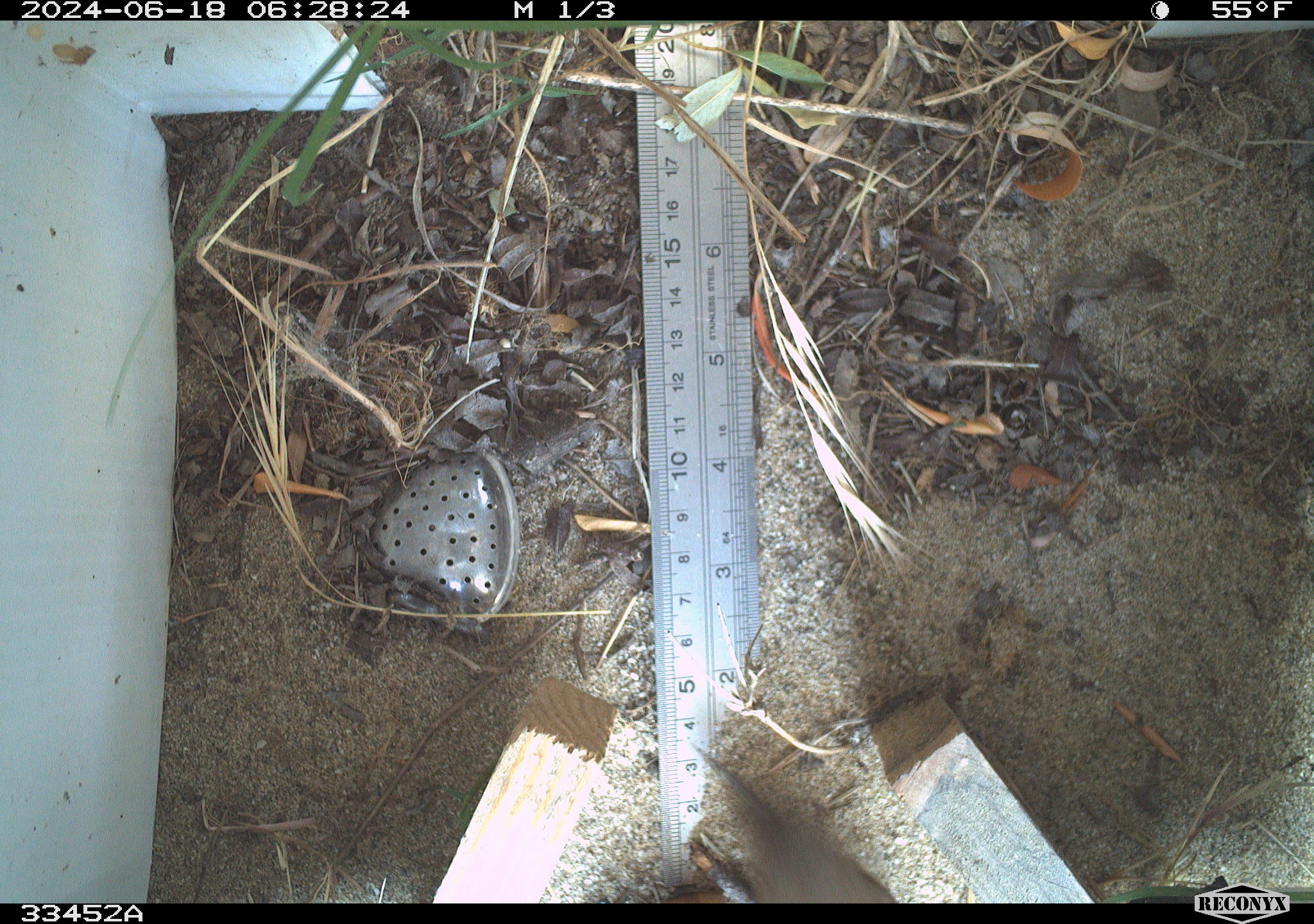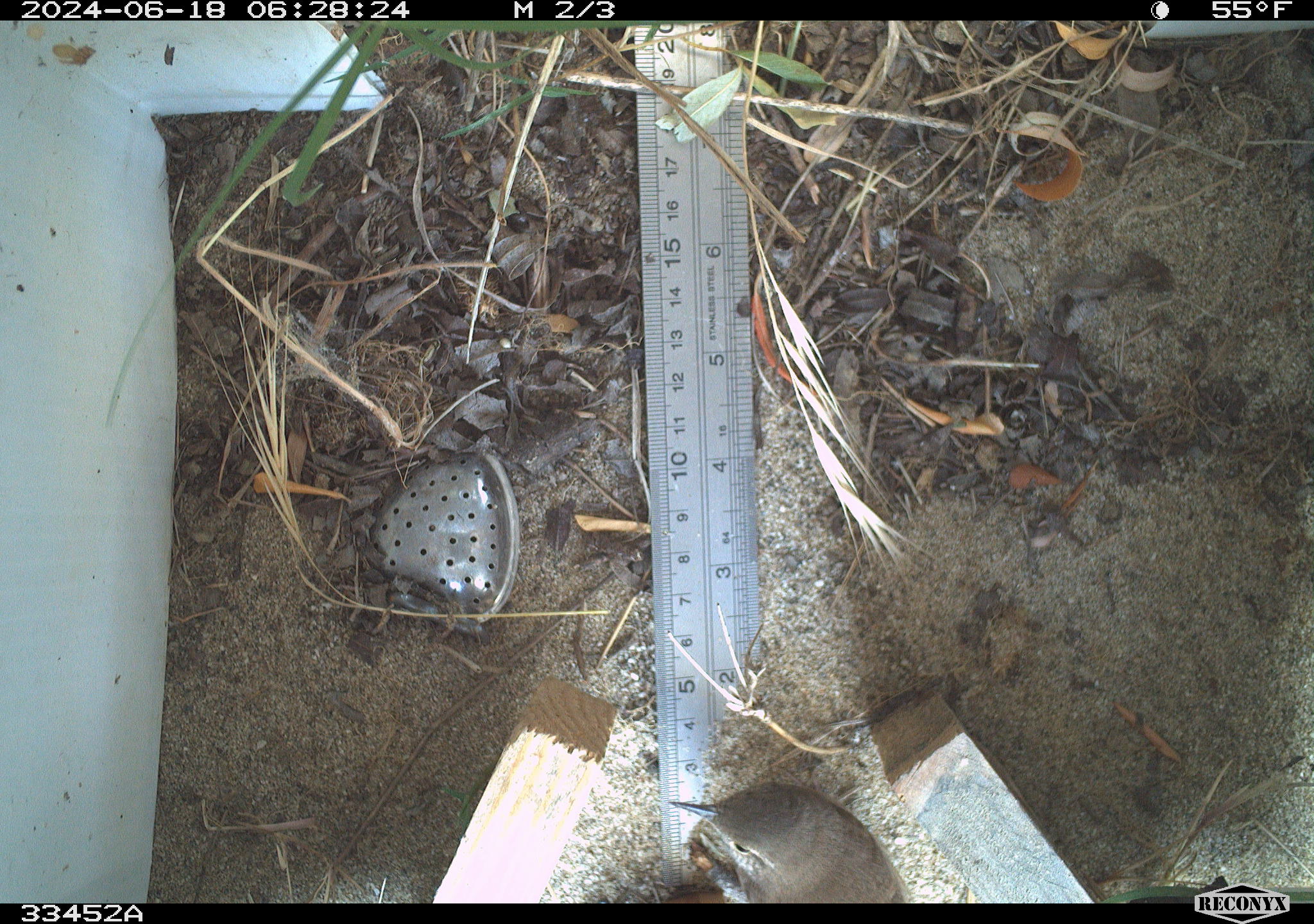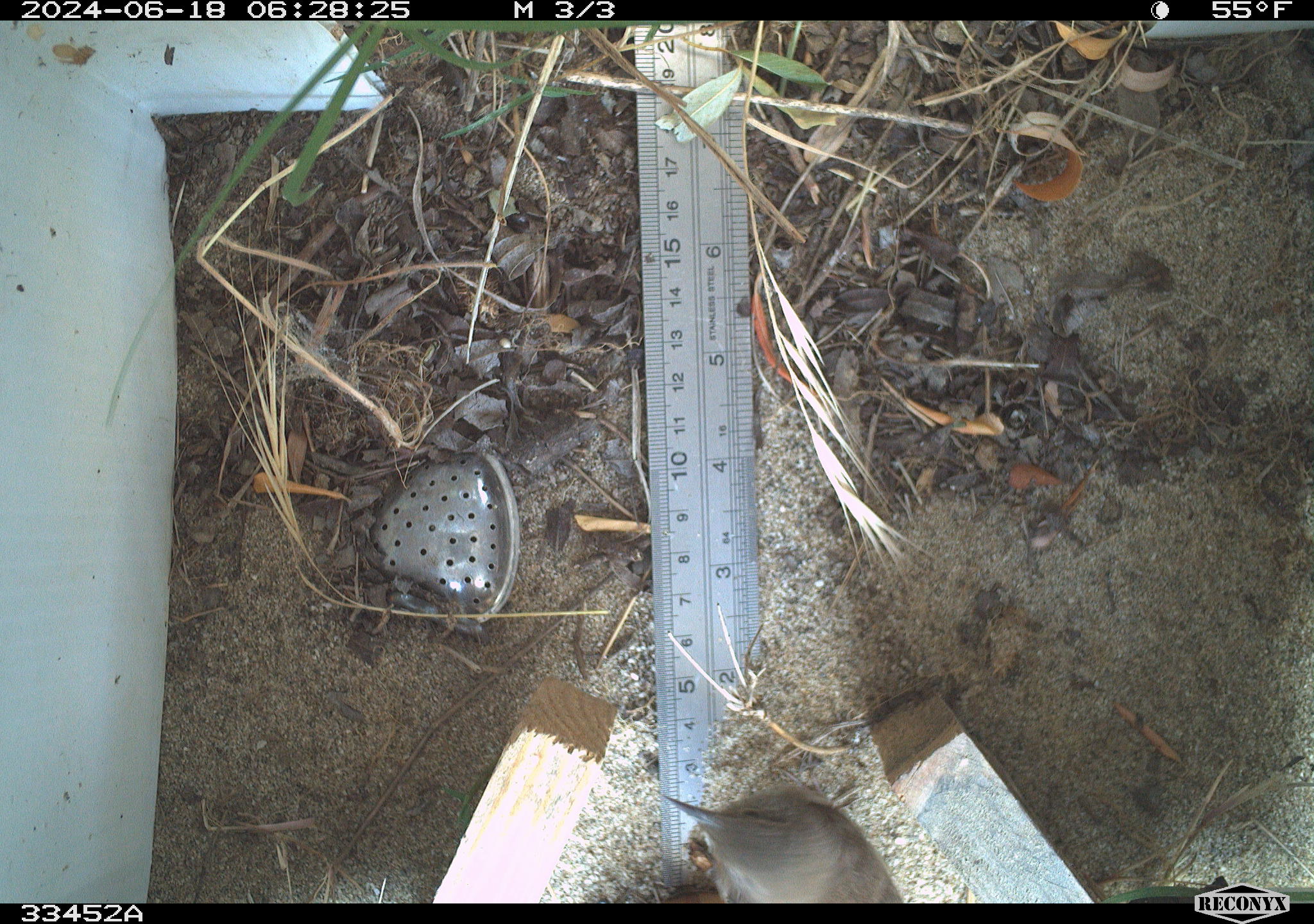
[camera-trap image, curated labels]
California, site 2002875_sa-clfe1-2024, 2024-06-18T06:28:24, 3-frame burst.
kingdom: Animalia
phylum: Chordata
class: Aves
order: Passeriformes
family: Troglodytidae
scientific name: Troglodytidae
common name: wren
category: troglodytidae family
Troglodytidae family (wren) (Troglodytidae).